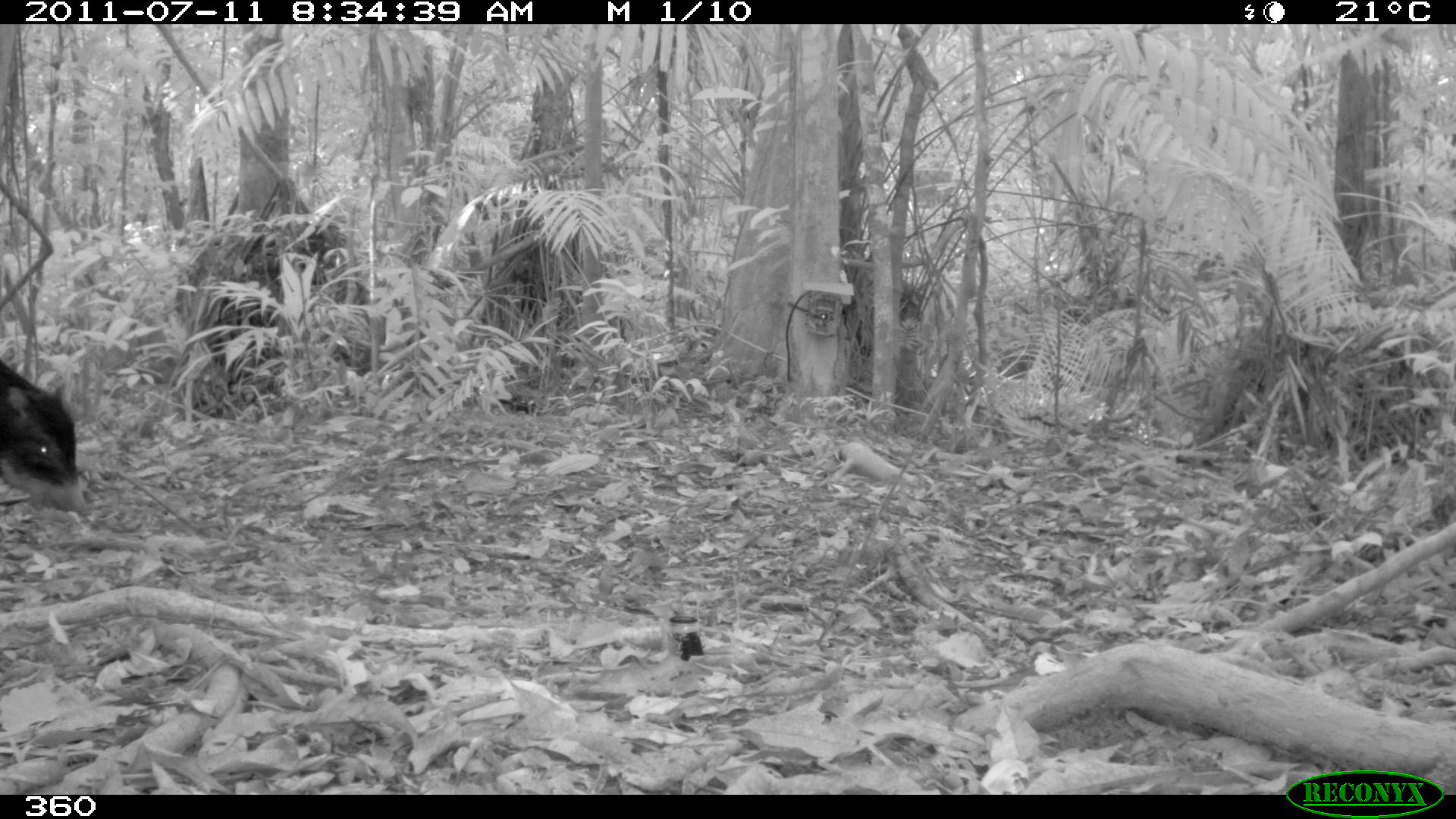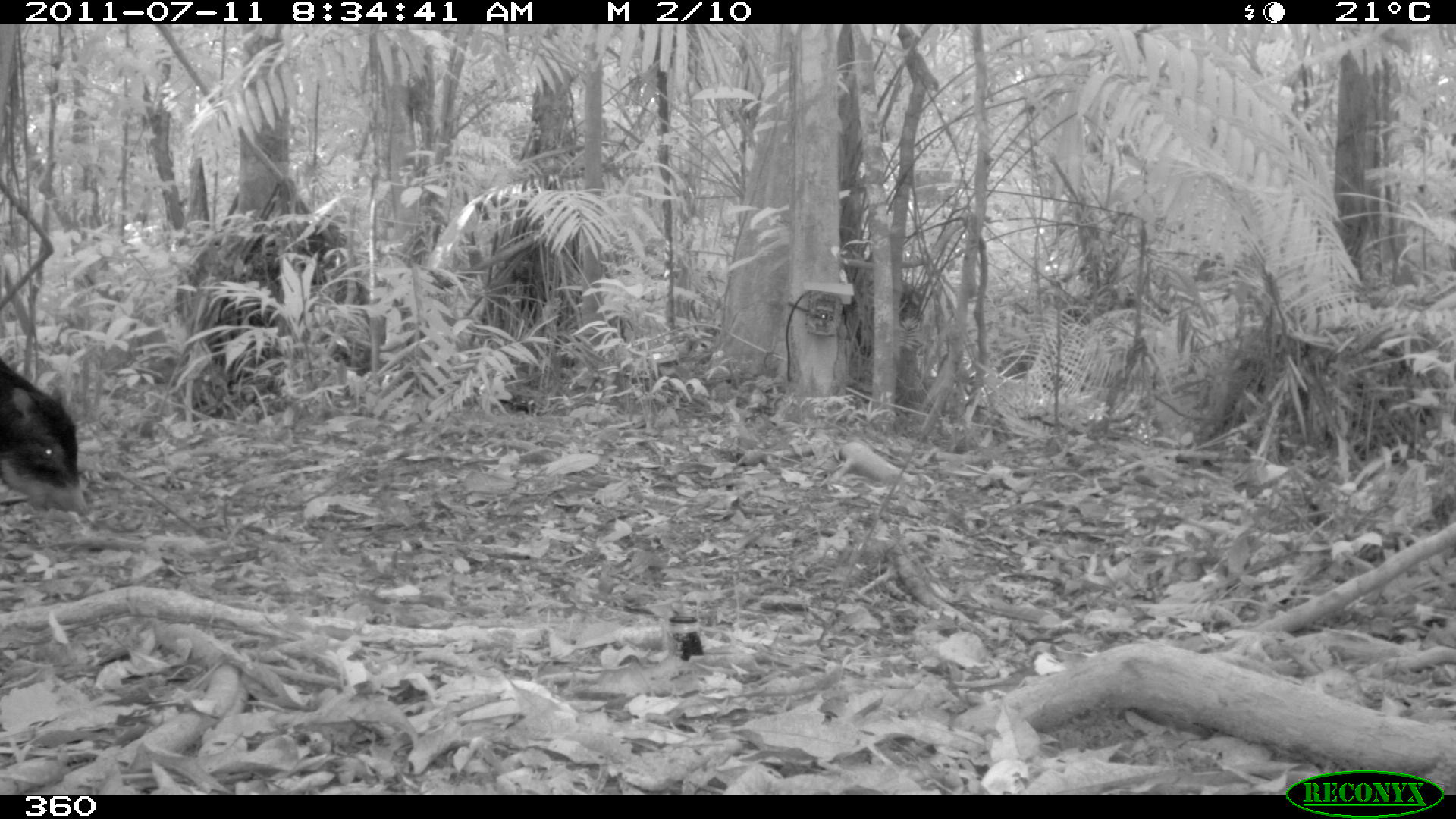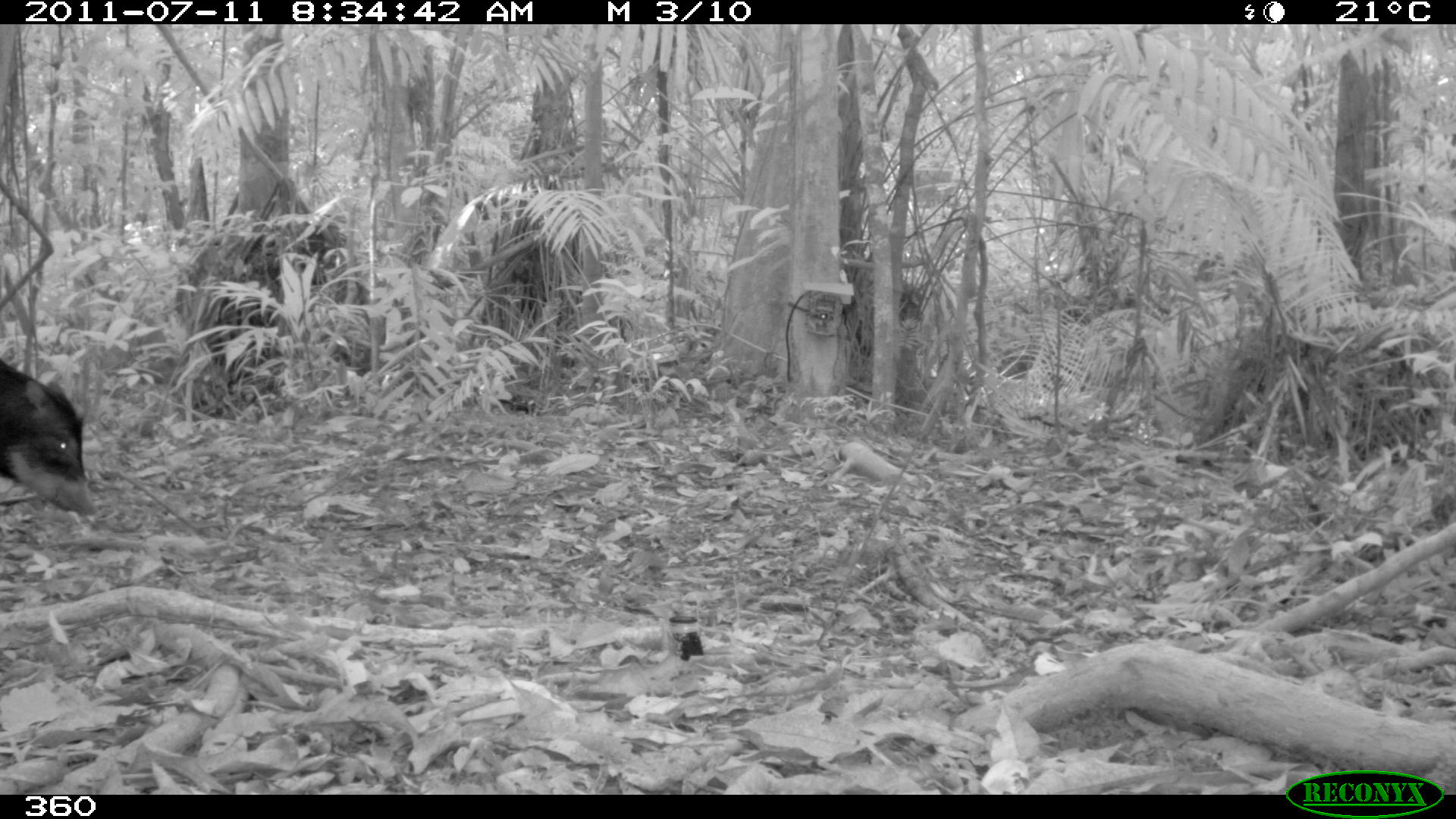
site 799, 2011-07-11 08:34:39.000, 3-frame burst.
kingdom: Animalia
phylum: Chordata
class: Mammalia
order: Artiodactyla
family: Tayassuidae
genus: Tayassu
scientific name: Tayassu pecari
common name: white-lipped peccary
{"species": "Tayassu pecari (white-lipped peccary)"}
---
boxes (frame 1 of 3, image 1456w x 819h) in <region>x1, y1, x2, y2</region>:
tayassu pecari: <region>0, 358, 89, 519</region>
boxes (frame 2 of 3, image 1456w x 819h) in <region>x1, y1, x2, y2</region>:
tayassu pecari: <region>0, 358, 91, 518</region>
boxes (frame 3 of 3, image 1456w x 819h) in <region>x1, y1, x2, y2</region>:
tayassu pecari: <region>0, 356, 102, 520</region>